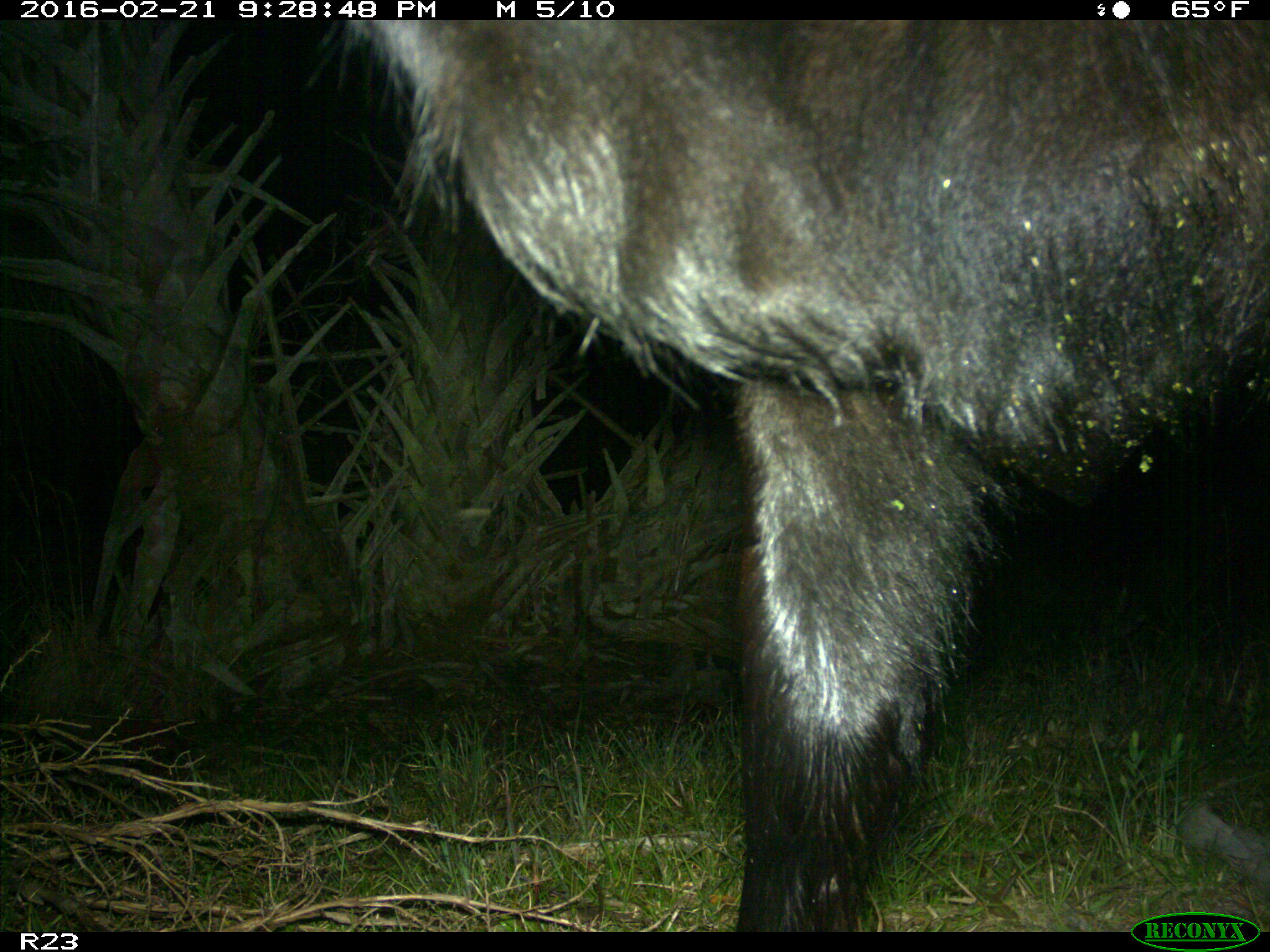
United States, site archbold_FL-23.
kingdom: Animalia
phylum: Chordata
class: Mammalia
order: Artiodactyla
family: Bovidae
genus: Bos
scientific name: Bos taurus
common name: domestic cow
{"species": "Bos taurus (domestic cow)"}